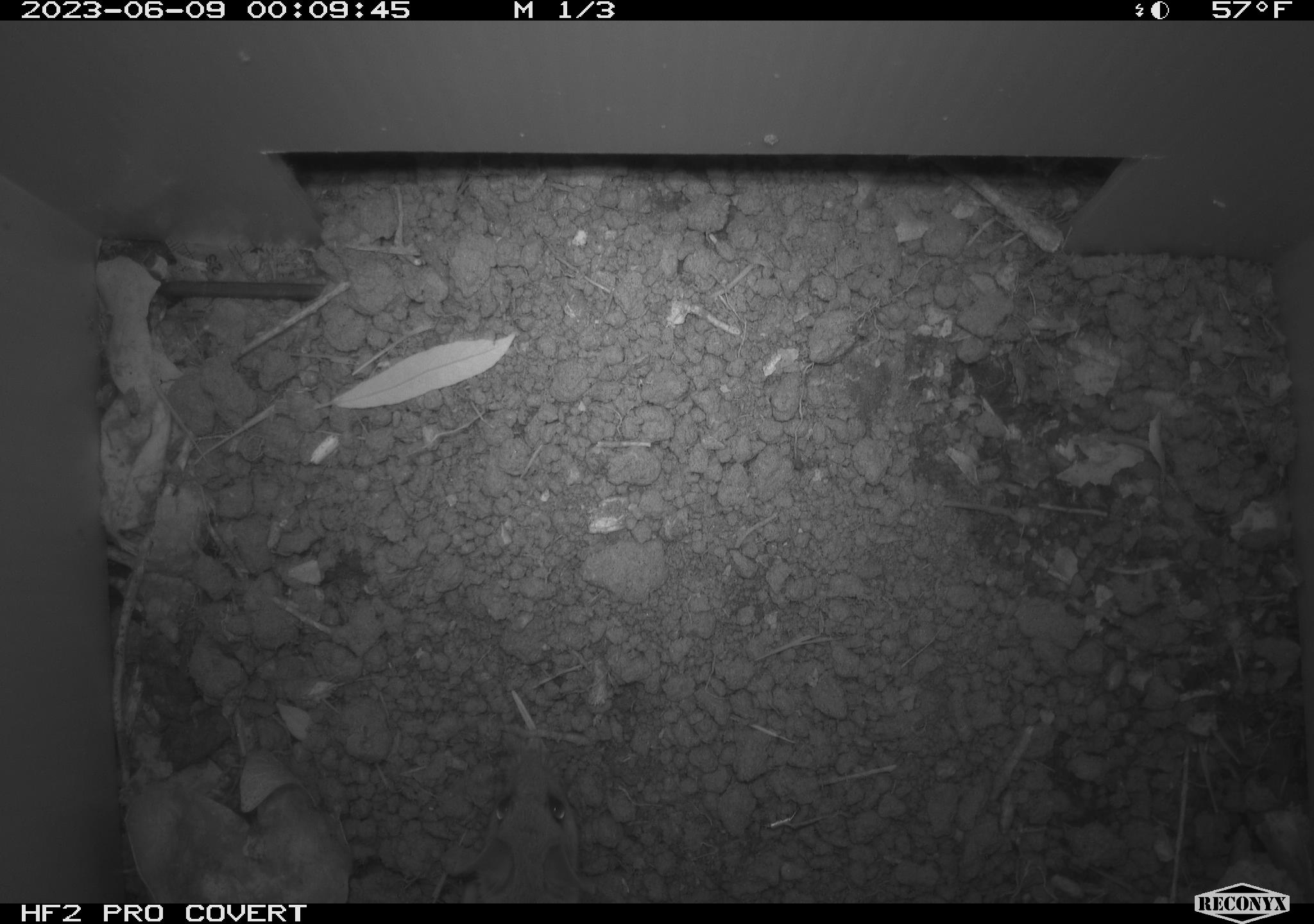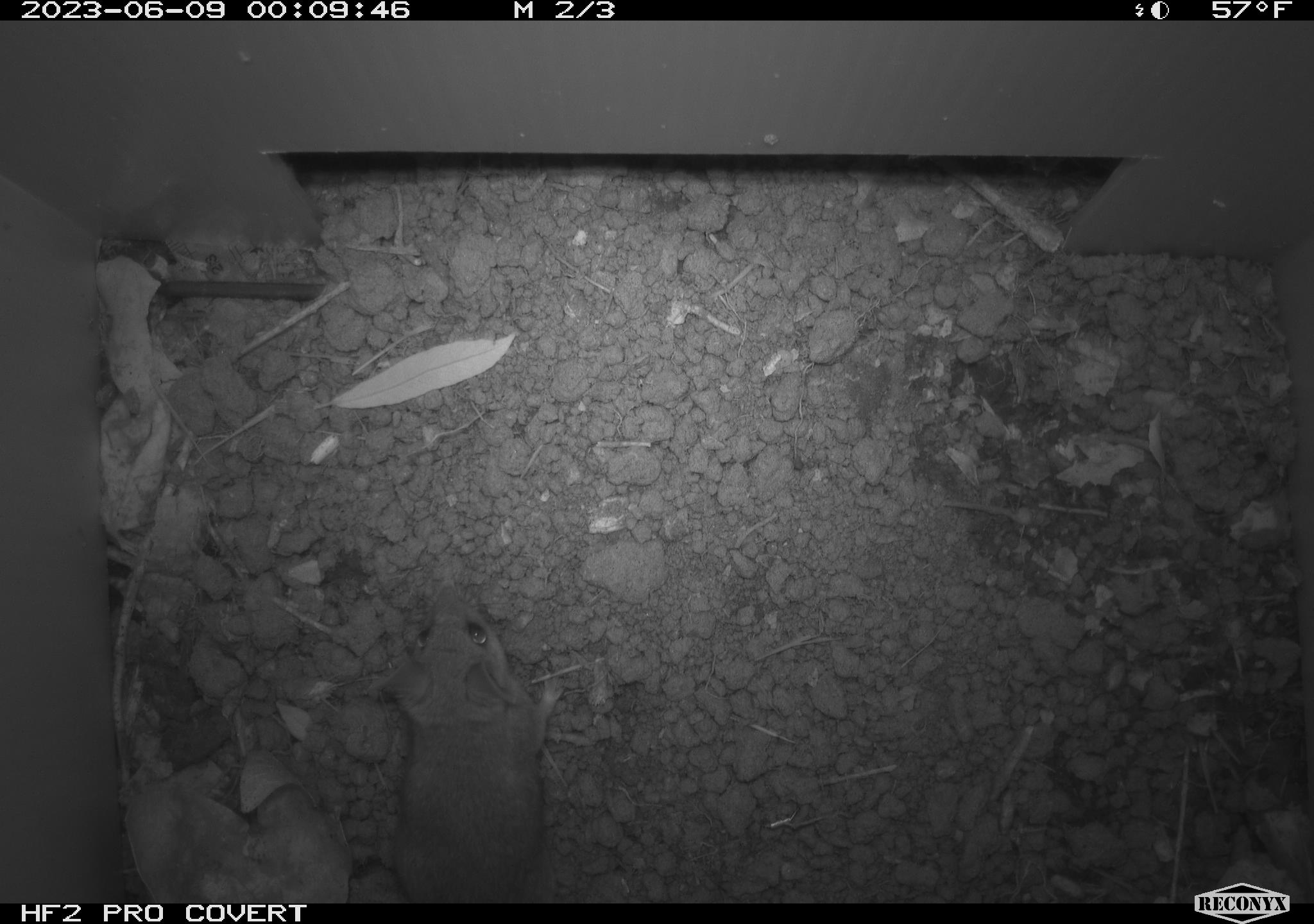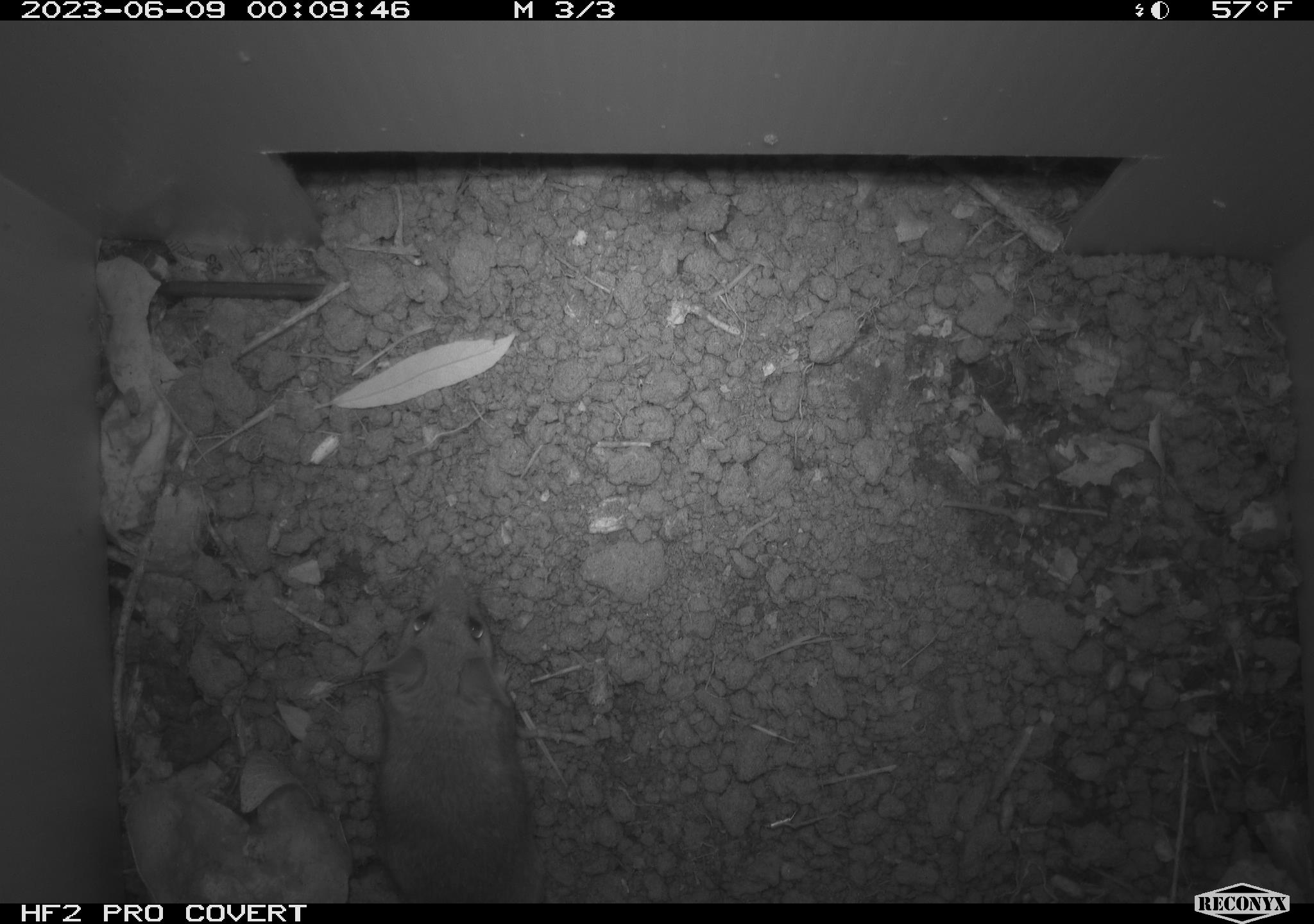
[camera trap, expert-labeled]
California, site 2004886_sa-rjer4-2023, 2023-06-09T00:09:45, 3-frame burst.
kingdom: Animalia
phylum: Chordata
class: Mammalia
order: Rodentia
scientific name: Rodentia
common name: mouse species